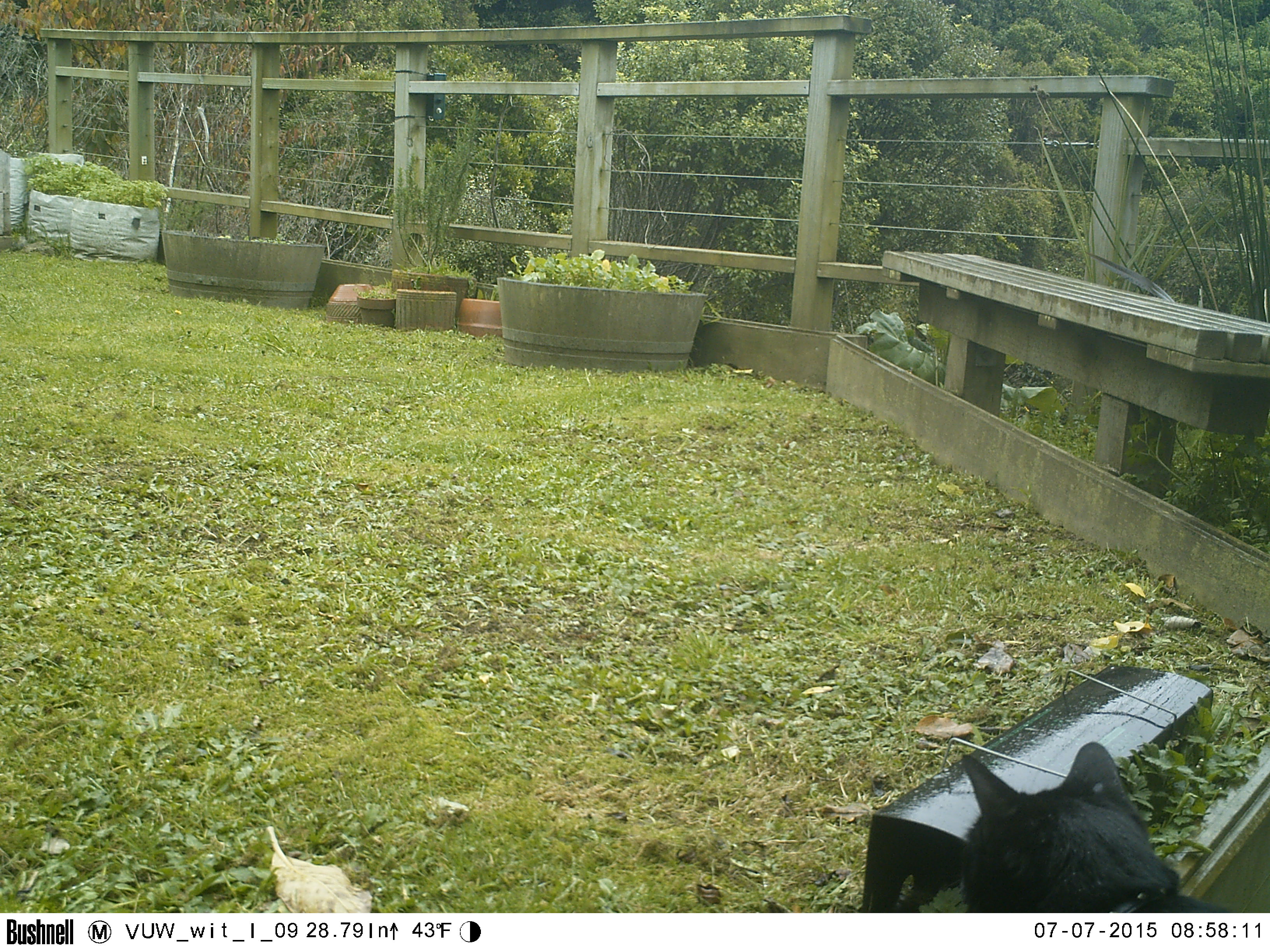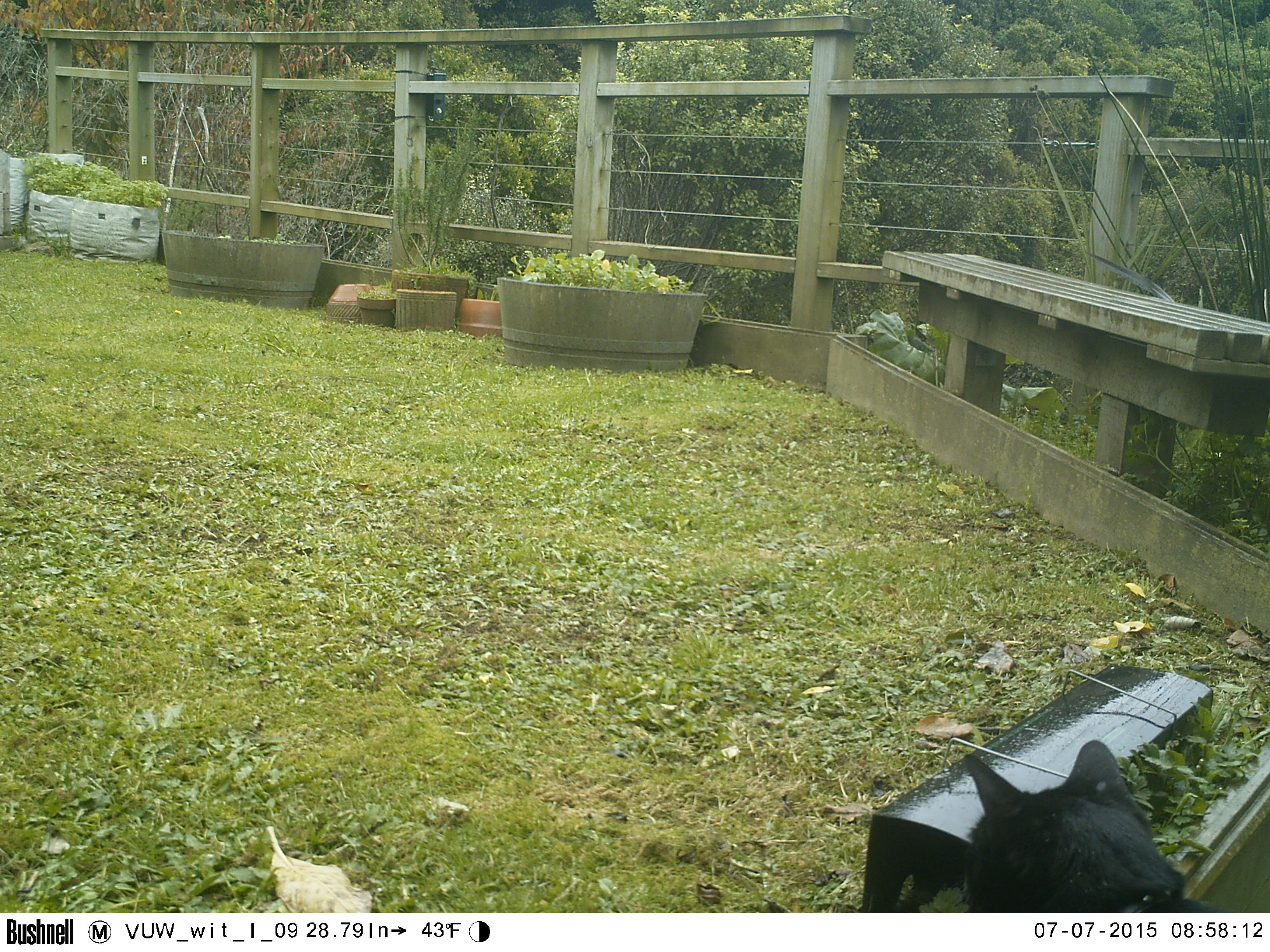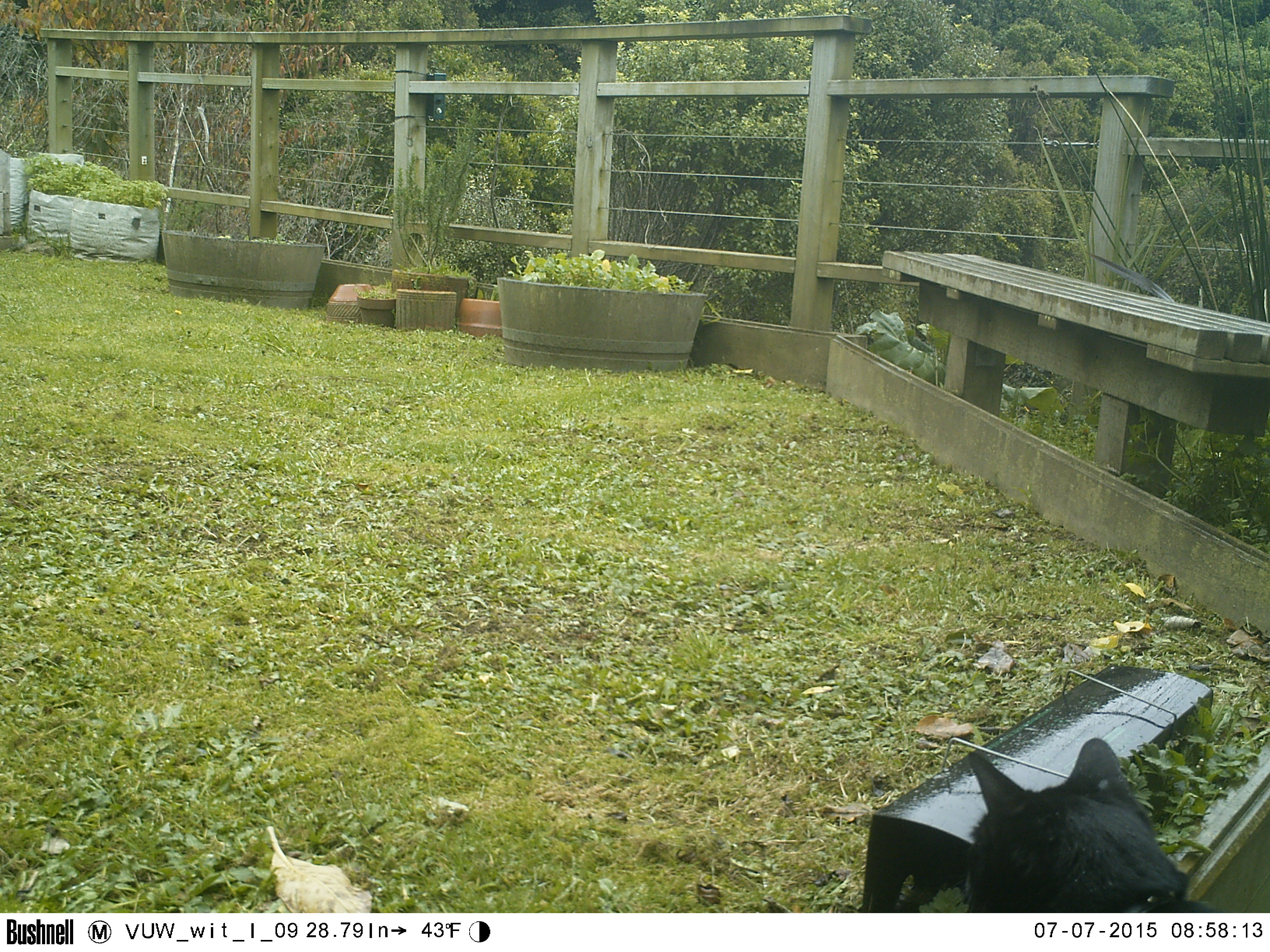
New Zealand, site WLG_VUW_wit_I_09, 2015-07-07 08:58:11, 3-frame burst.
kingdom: Animalia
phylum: Chordata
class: Mammalia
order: Carnivora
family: Felidae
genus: Felis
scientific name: Felis catus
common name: domestic cat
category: cat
Cat (domestic cat) (Felis catus).